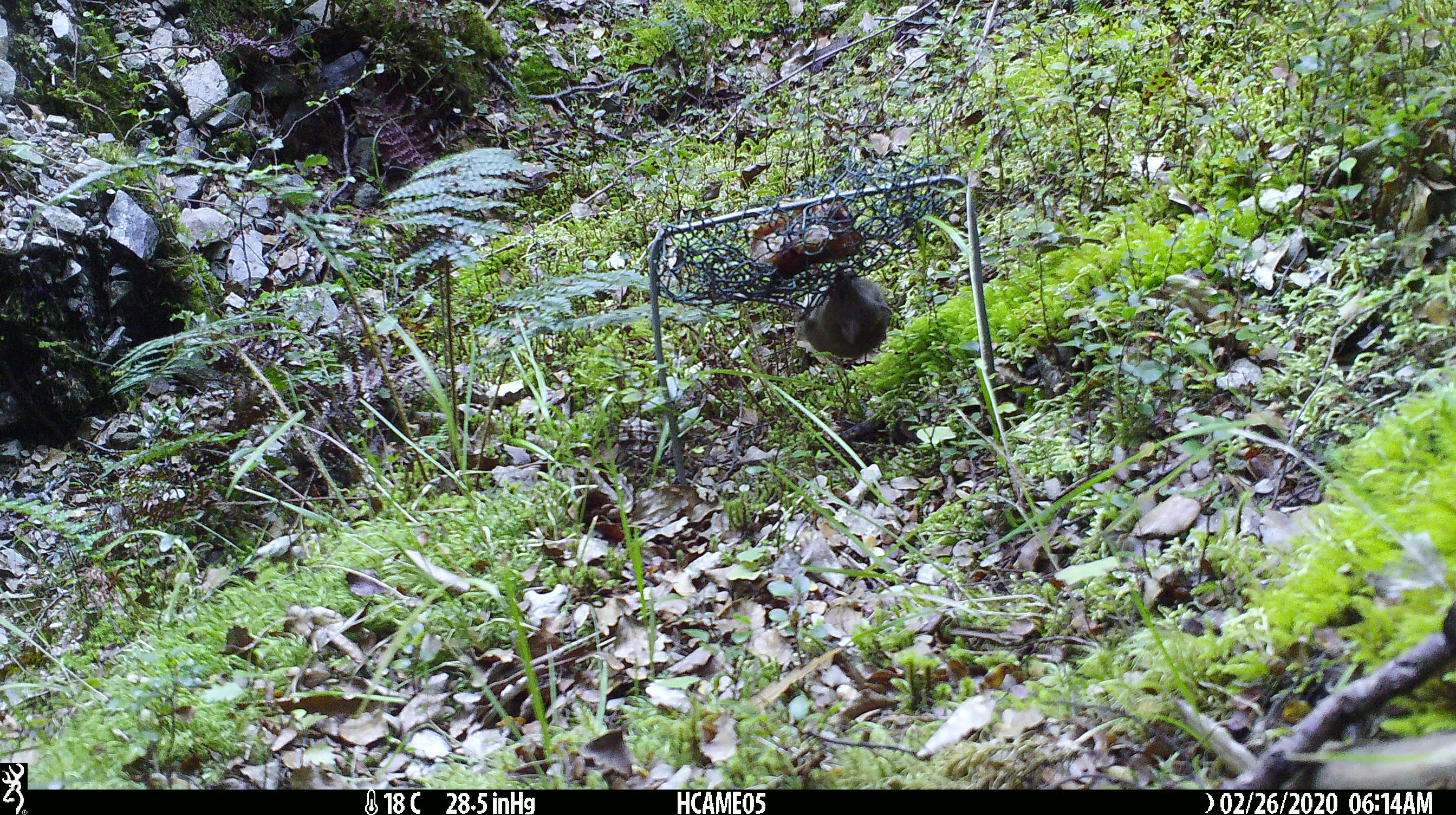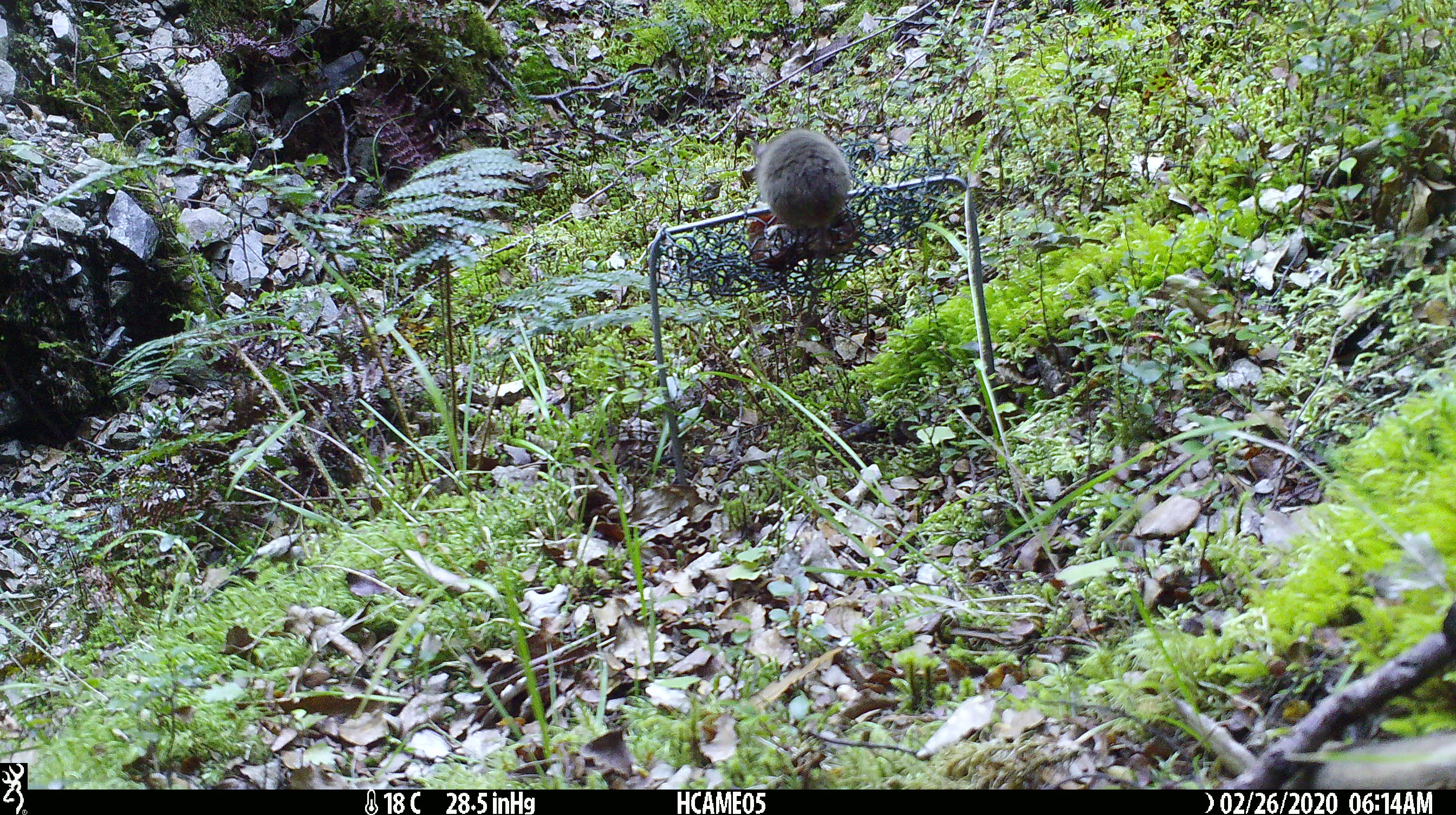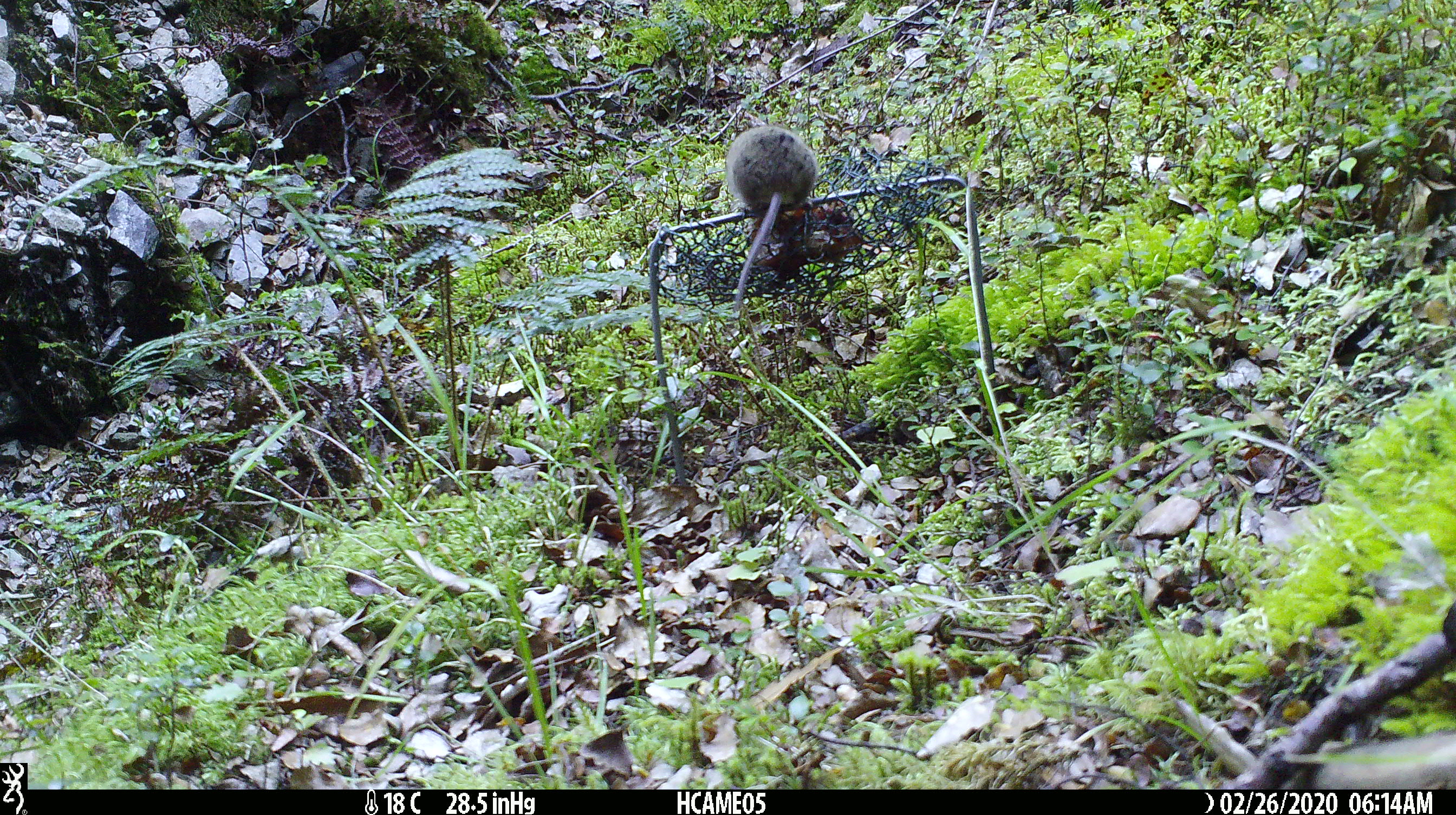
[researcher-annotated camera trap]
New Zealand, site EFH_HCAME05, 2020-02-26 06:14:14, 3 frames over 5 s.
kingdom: Animalia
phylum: Chordata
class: Mammalia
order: Rodentia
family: Muridae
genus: Mus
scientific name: Mus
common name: mouse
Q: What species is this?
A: Mouse (Mus).